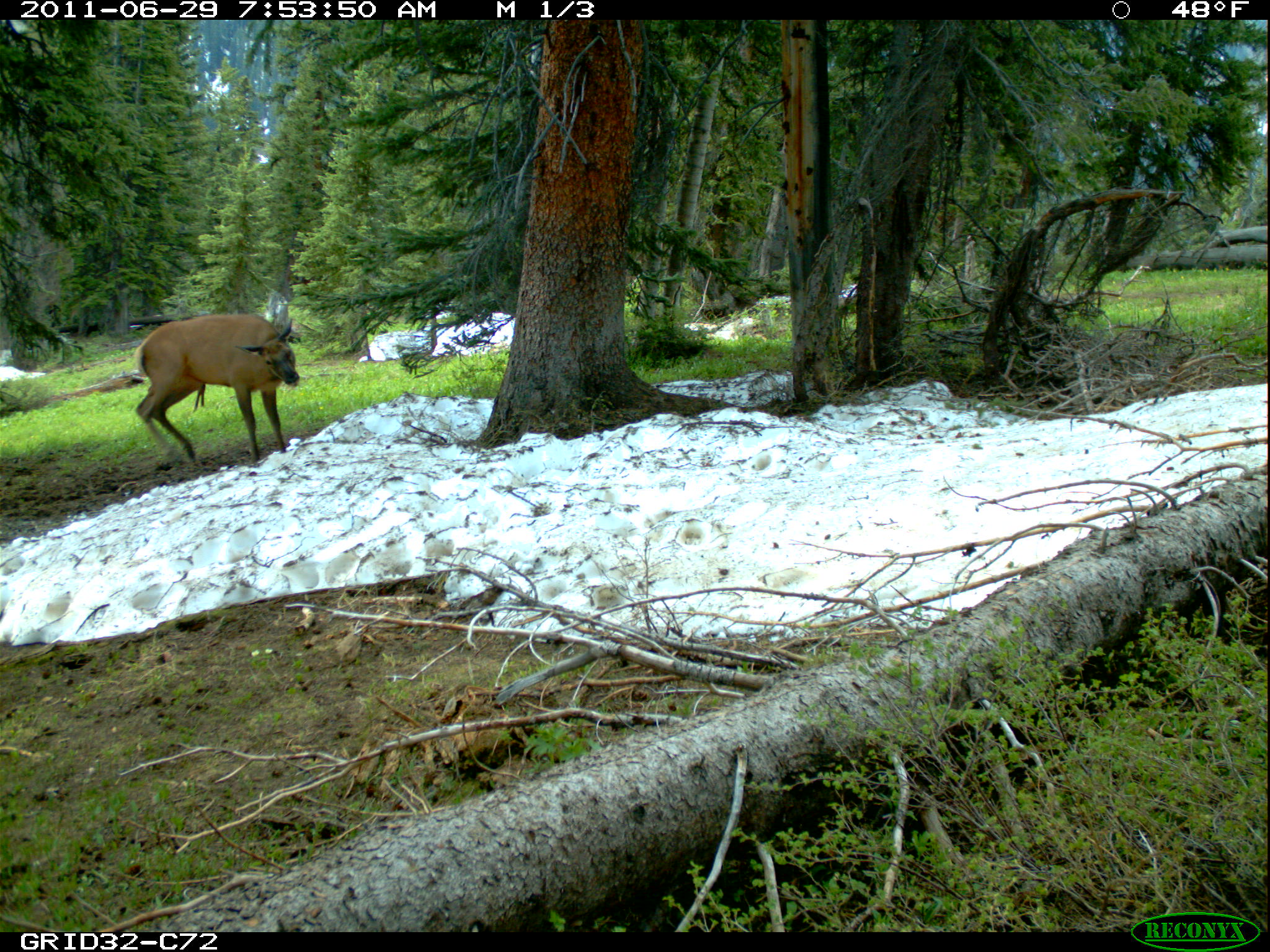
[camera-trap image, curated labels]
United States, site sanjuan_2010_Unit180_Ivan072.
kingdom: Animalia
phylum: Chordata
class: Mammalia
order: Artiodactyla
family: Cervidae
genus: Cervus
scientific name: Cervus elaphus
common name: red deer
Cervus elaphus (red deer).